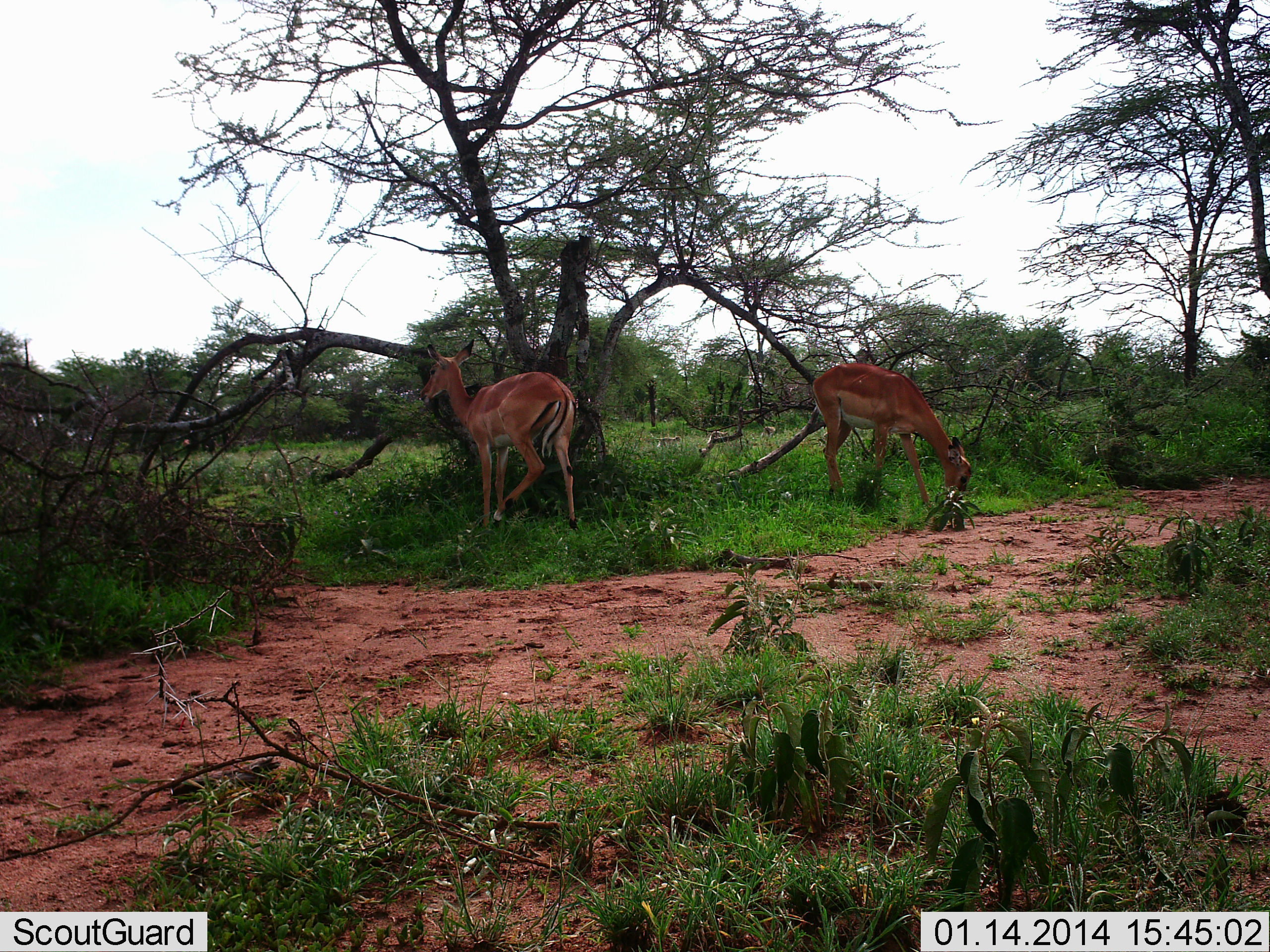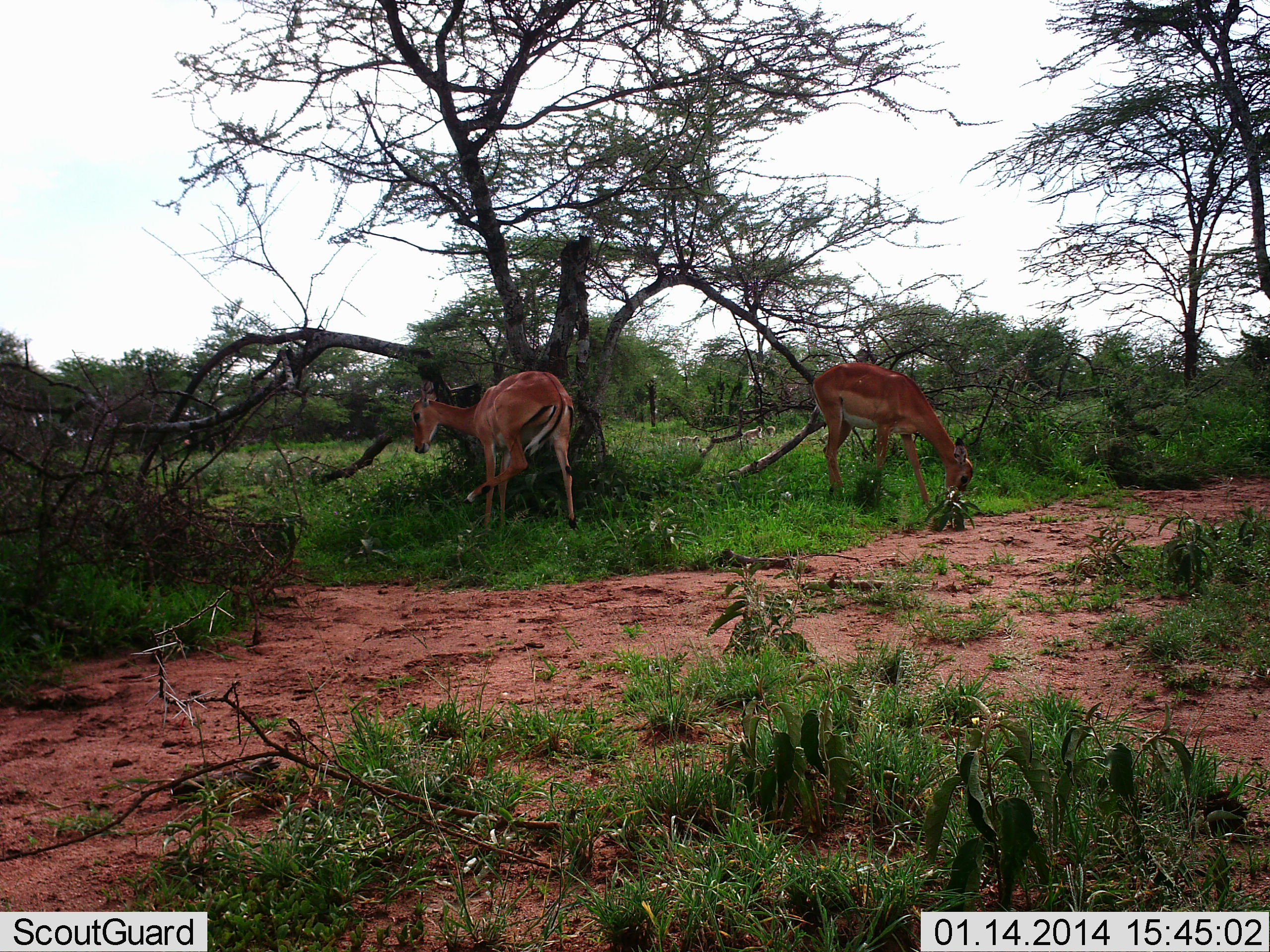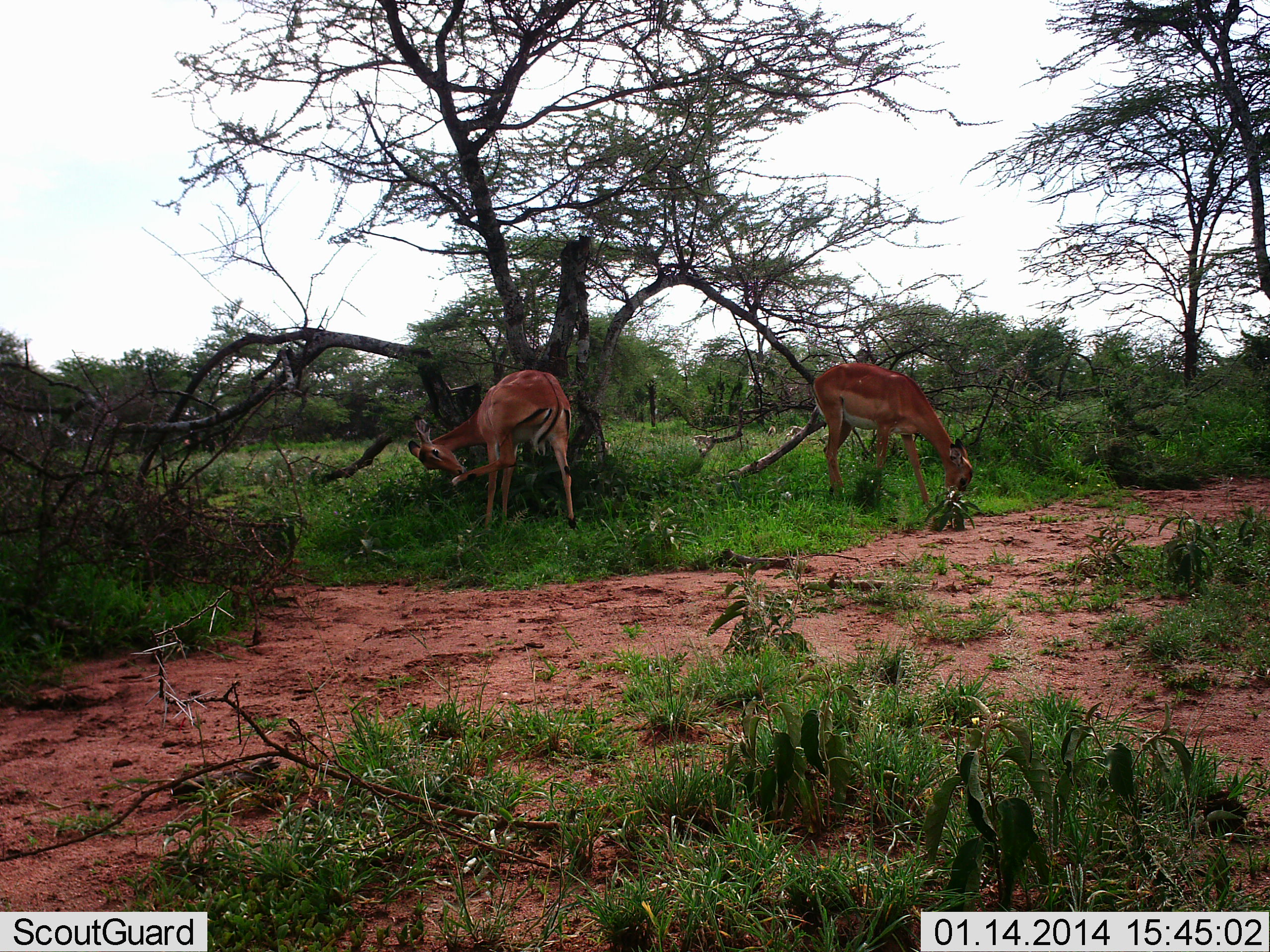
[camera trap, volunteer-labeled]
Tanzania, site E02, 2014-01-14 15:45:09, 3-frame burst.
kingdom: Animalia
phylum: Chordata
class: Mammalia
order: Artiodactyla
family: Bovidae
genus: Aepyceros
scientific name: Aepyceros melampus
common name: impala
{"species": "impala (Aepyceros melampus)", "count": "2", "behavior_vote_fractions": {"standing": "69%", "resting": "0%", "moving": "15%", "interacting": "0%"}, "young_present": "0%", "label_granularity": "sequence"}